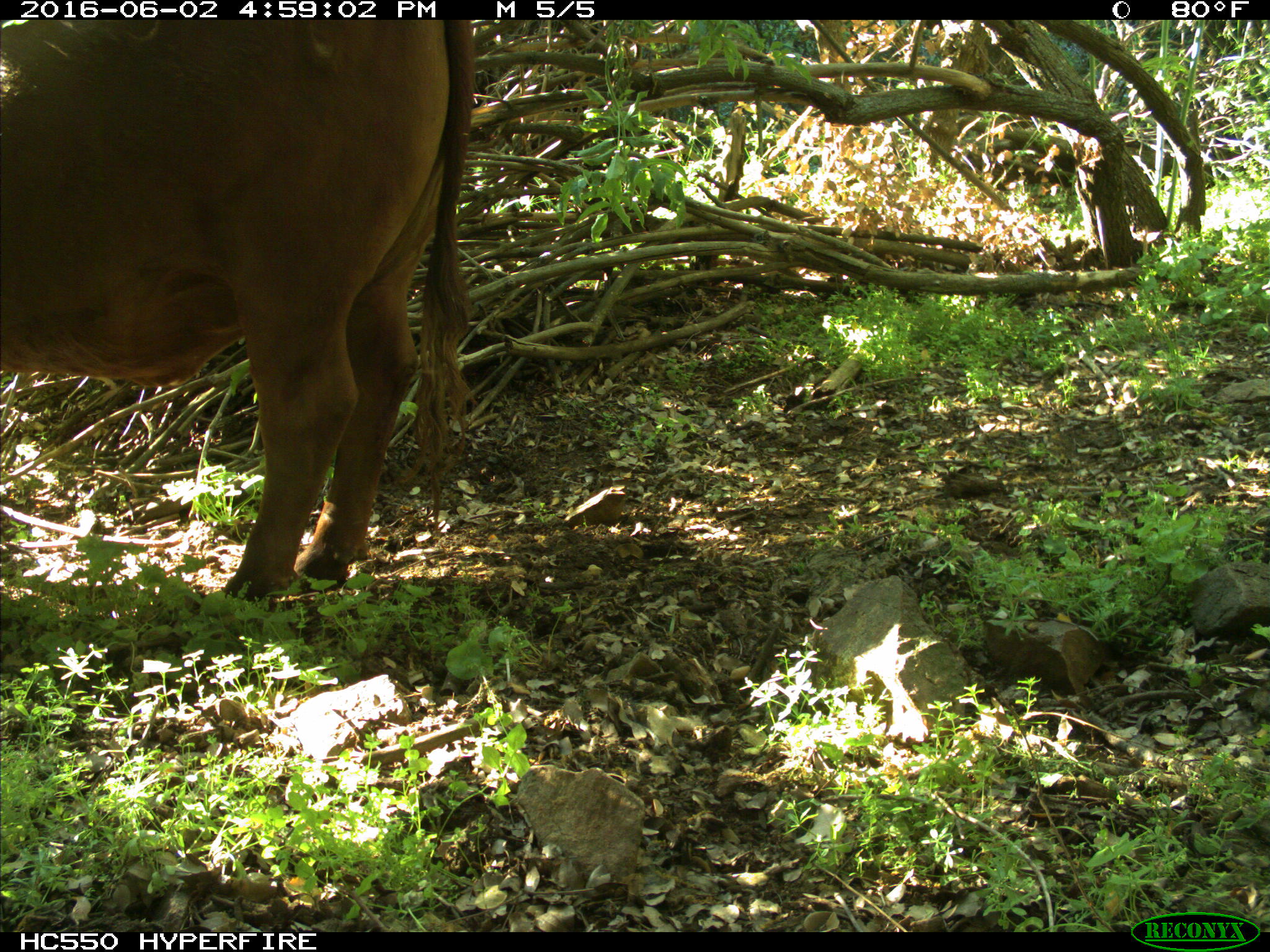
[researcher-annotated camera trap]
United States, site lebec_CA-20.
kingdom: Animalia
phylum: Chordata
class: Mammalia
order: Artiodactyla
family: Bovidae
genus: Bos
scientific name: Bos taurus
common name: domestic cow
Bos taurus (domestic cow).